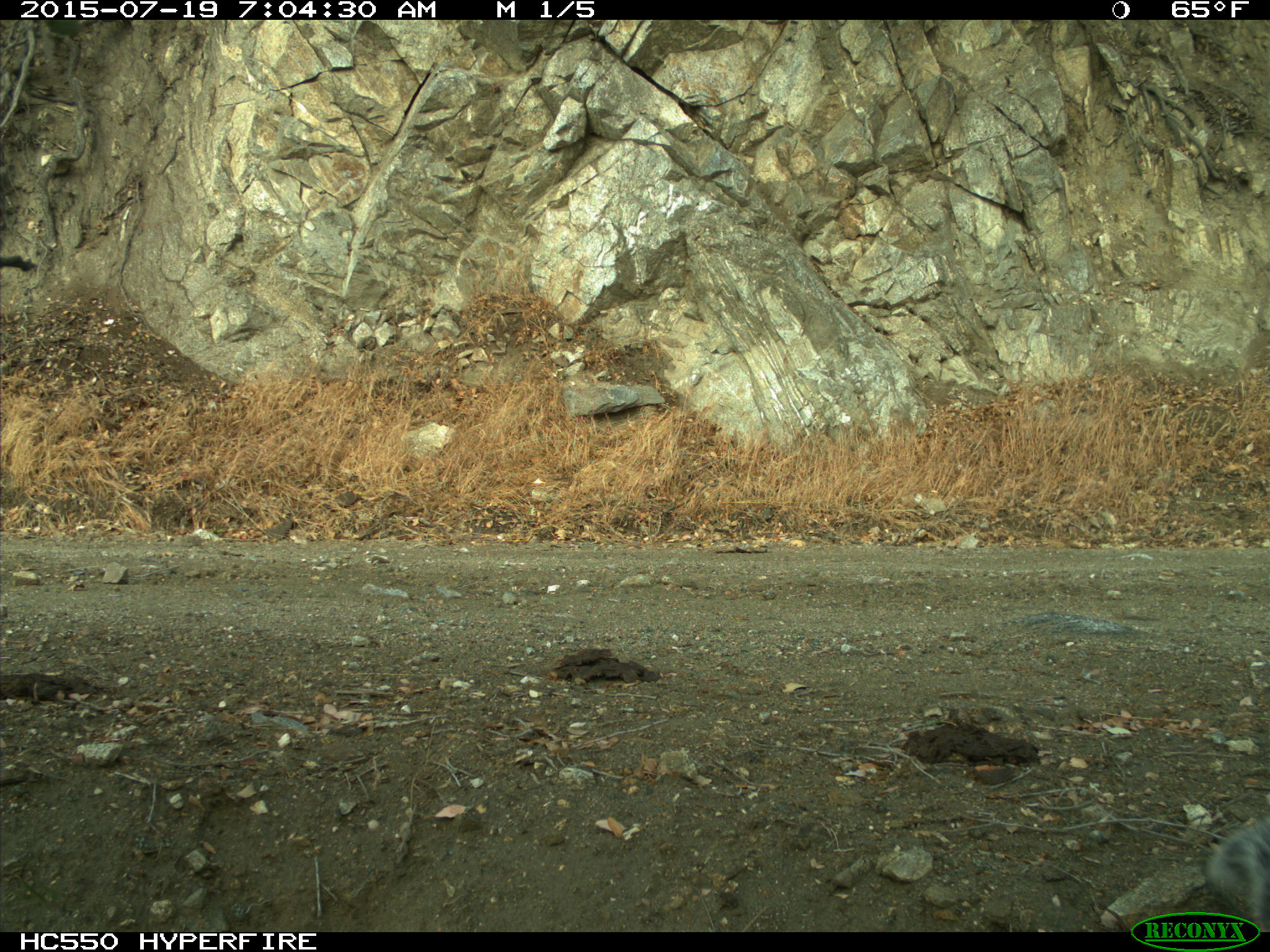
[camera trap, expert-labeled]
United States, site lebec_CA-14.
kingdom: Animalia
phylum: Chordata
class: Mammalia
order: Rodentia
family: Sciuridae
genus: Sciurus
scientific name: Sciurus carolinensis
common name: eastern gray squirrel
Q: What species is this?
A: Sciurus carolinensis (eastern gray squirrel).